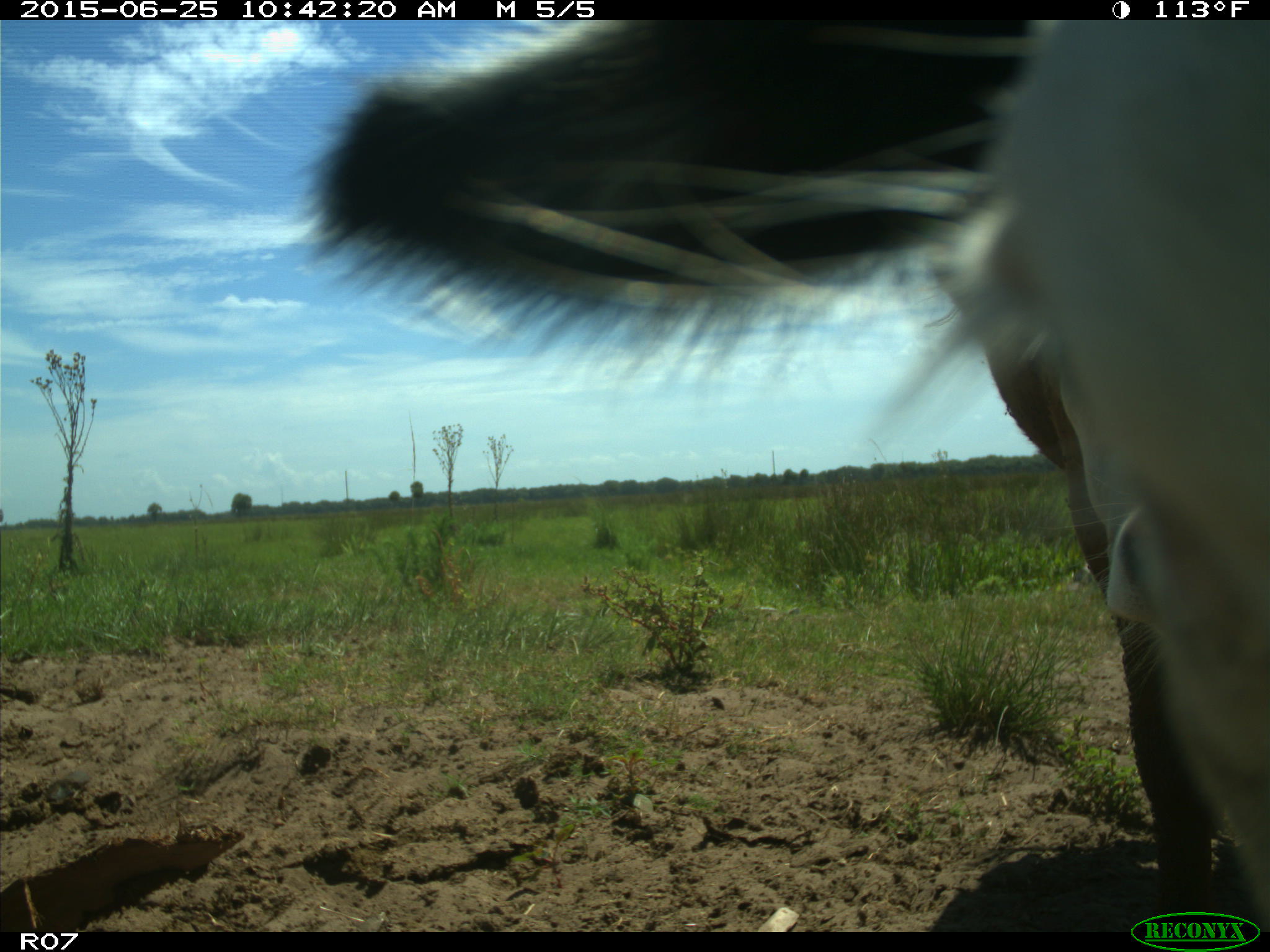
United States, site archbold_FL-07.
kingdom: Animalia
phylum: Chordata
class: Mammalia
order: Artiodactyla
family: Bovidae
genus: Bos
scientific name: Bos taurus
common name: domestic cow